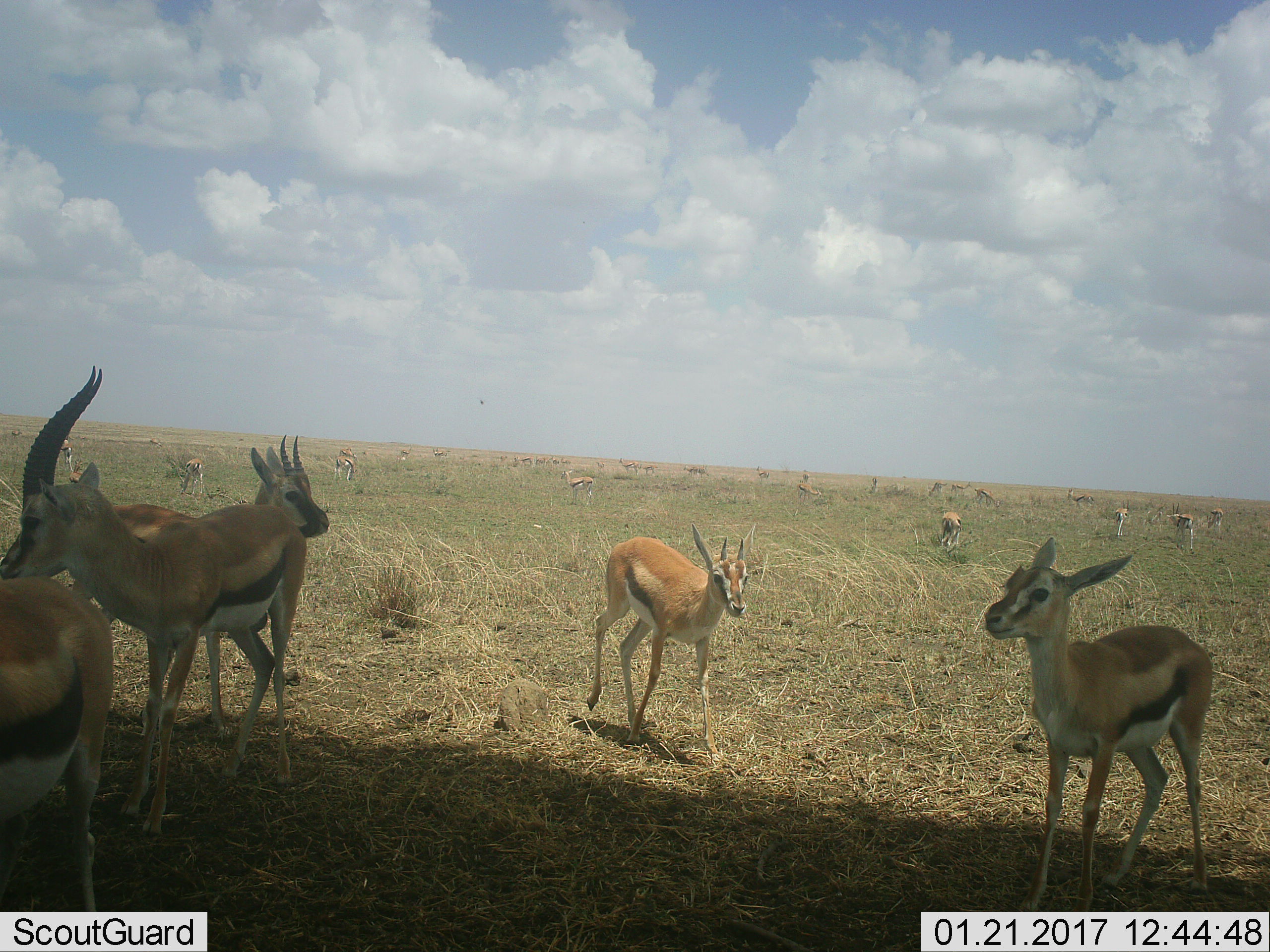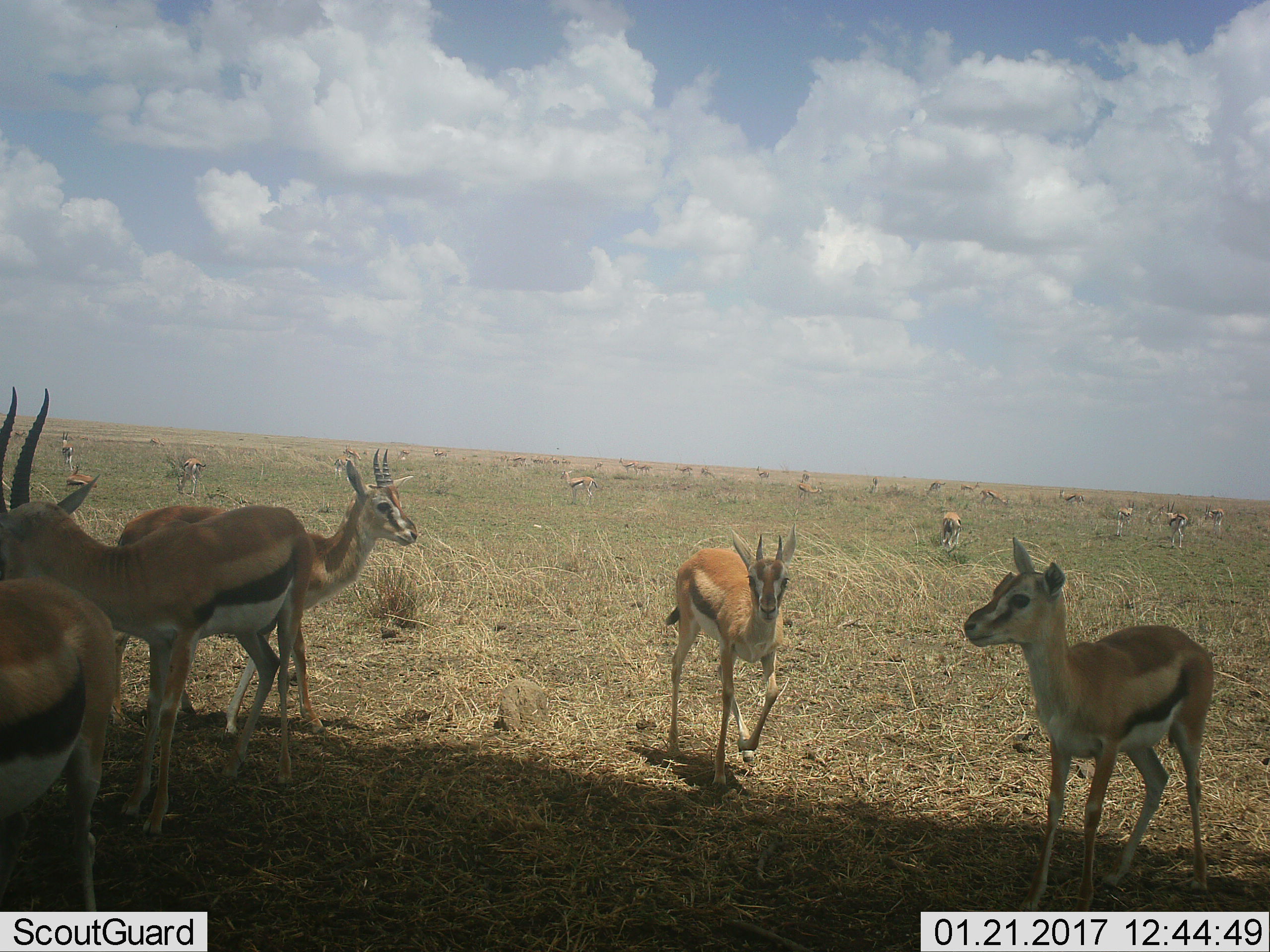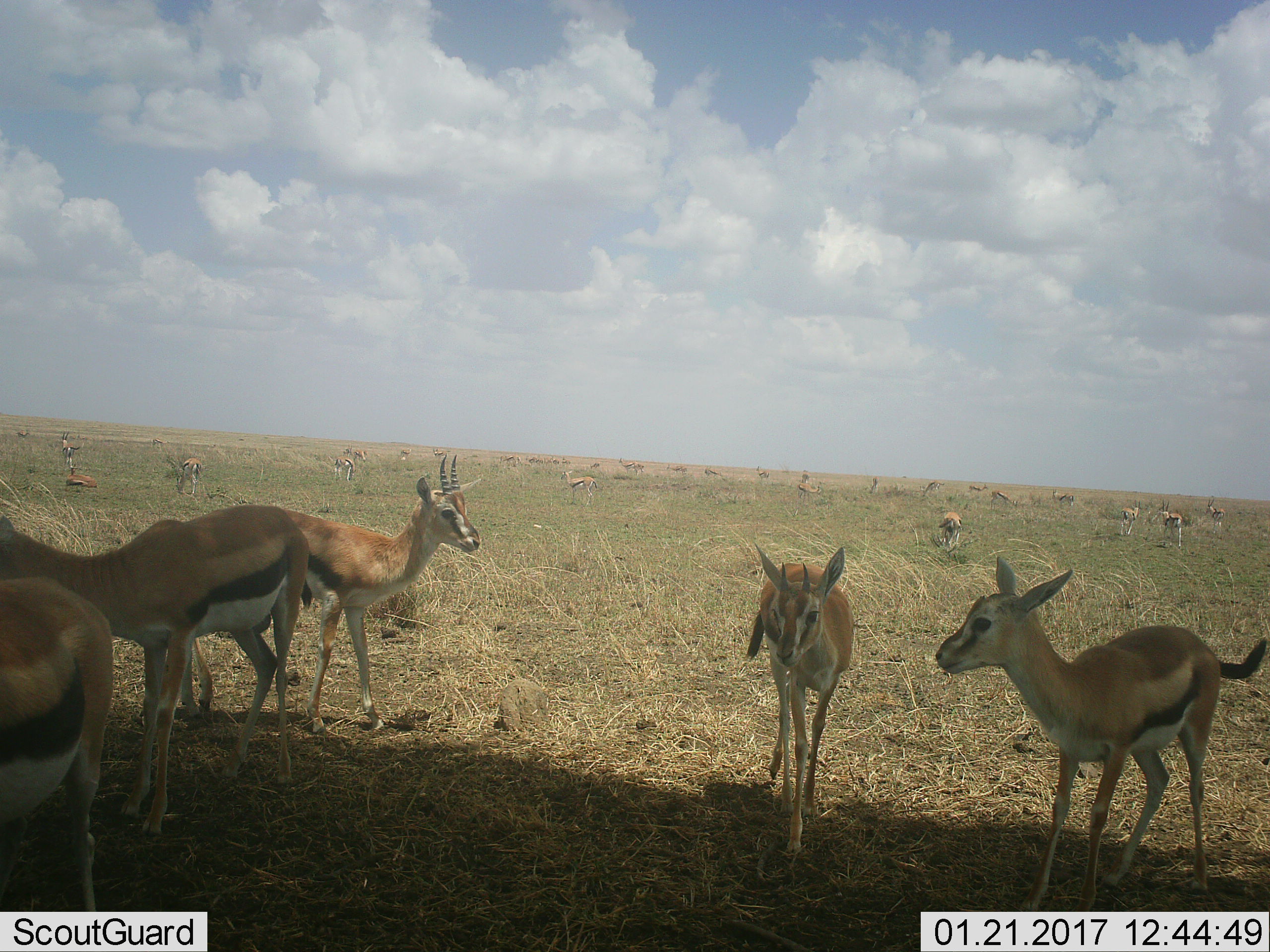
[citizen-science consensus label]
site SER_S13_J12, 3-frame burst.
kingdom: Animalia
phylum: Chordata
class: Mammalia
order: Artiodactyla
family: Bovidae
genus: Eudorcas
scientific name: Eudorcas thomsonii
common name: thomson's gazelle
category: gazellethomsons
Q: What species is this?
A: Gazellethomsons (thomson's gazelle) (Eudorcas thomsonii).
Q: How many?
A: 11-50.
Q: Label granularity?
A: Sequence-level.